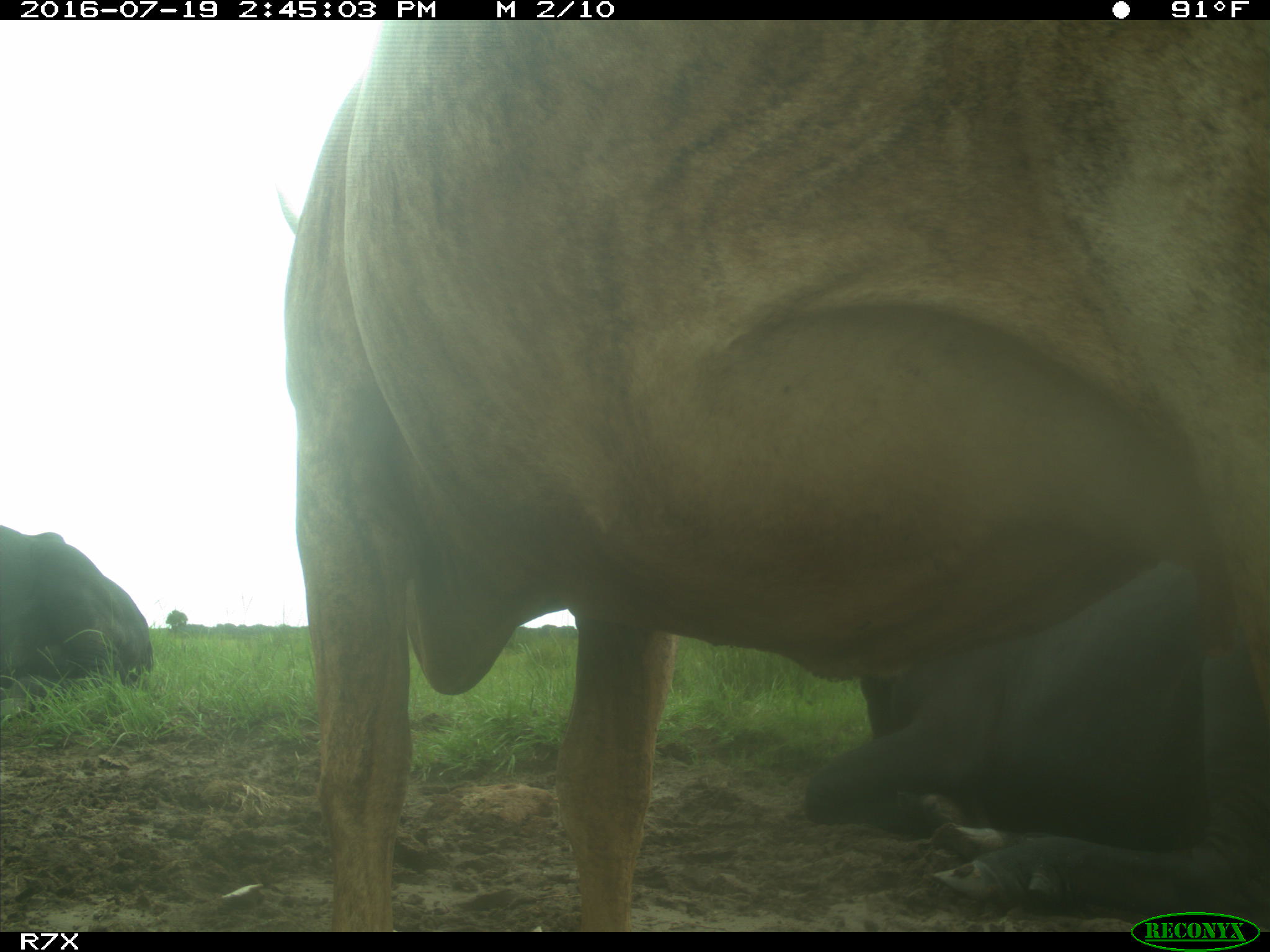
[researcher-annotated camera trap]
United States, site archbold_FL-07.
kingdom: Animalia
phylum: Chordata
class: Mammalia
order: Artiodactyla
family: Bovidae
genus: Bos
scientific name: Bos taurus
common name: domestic cow